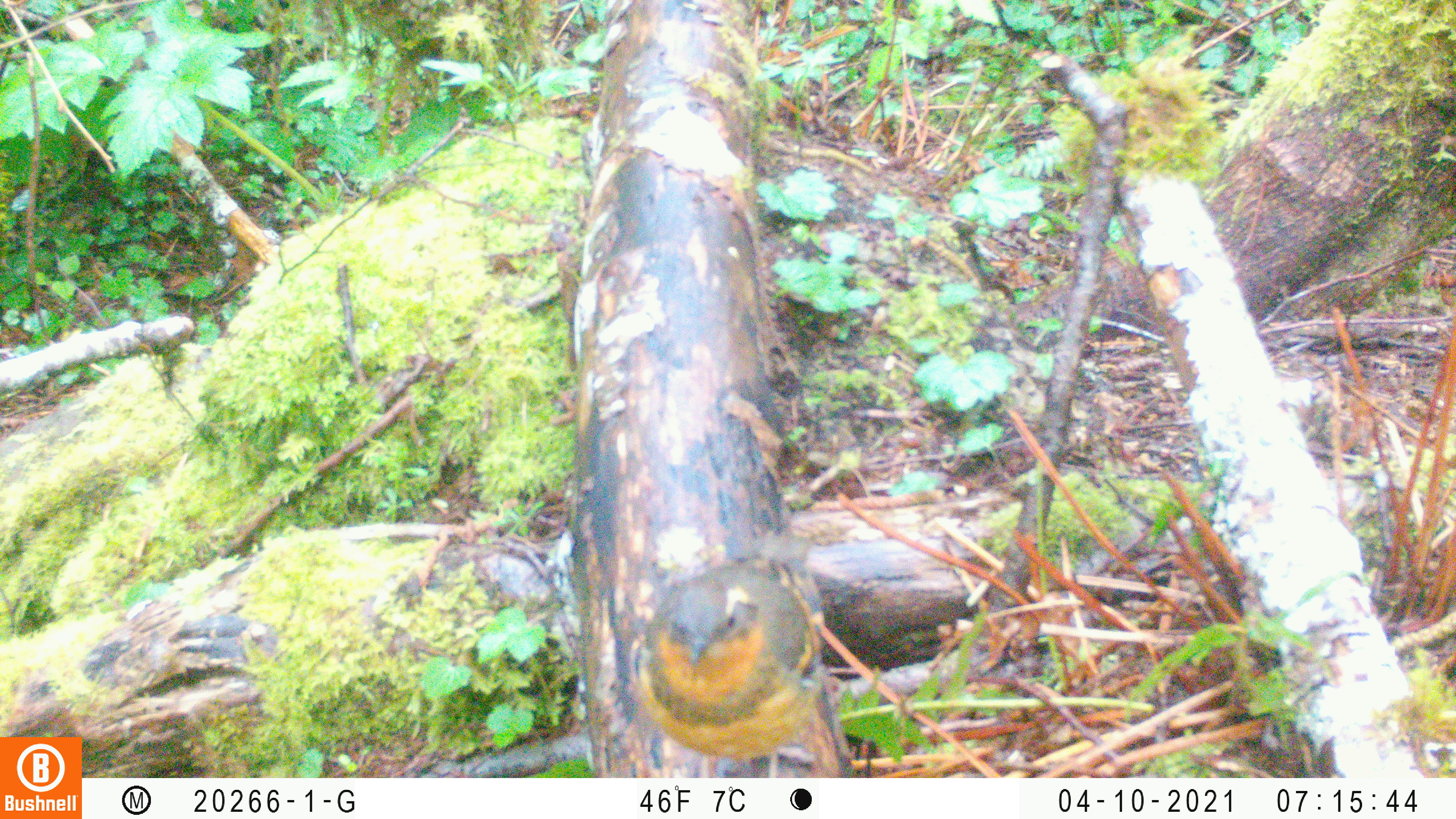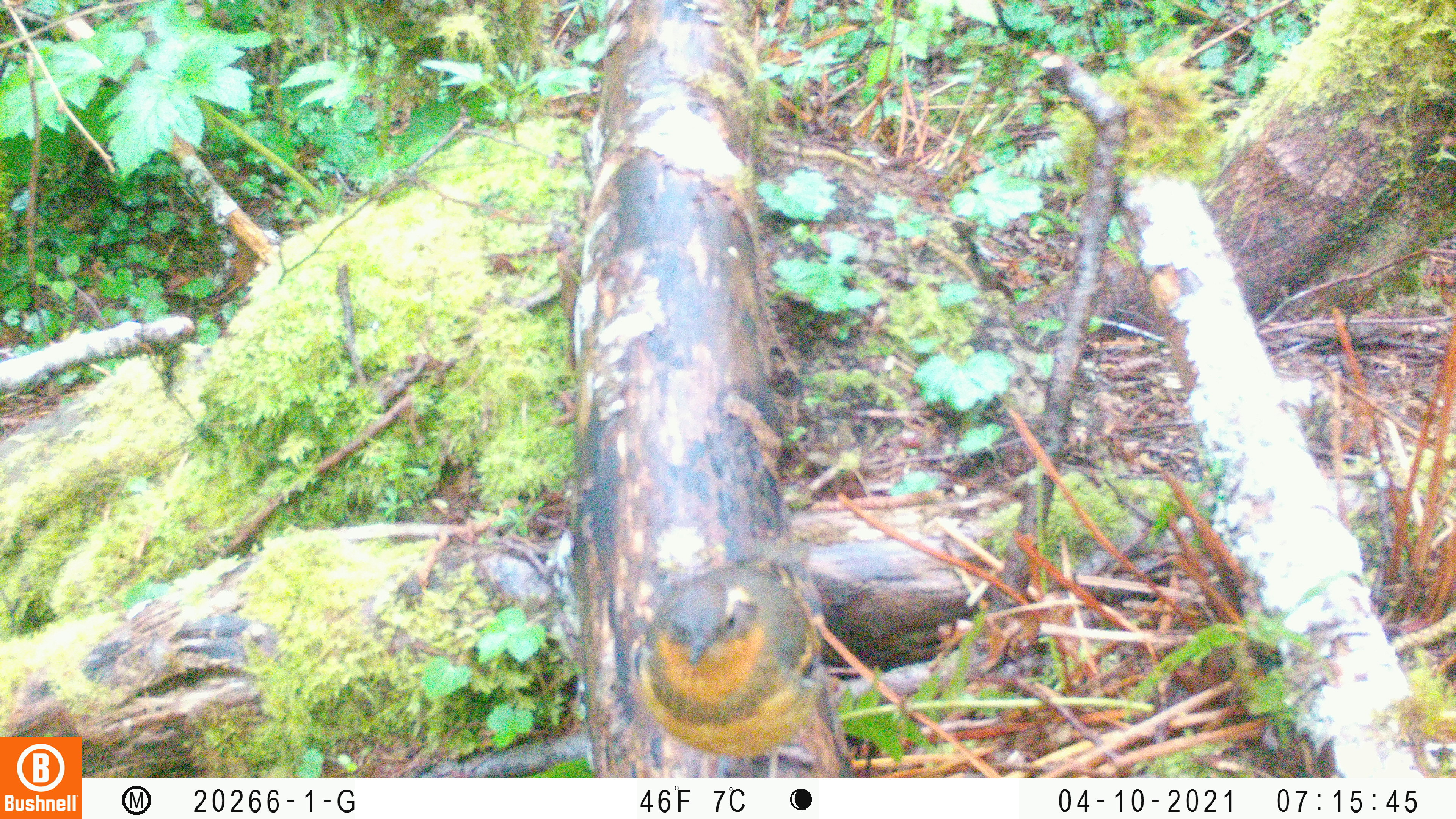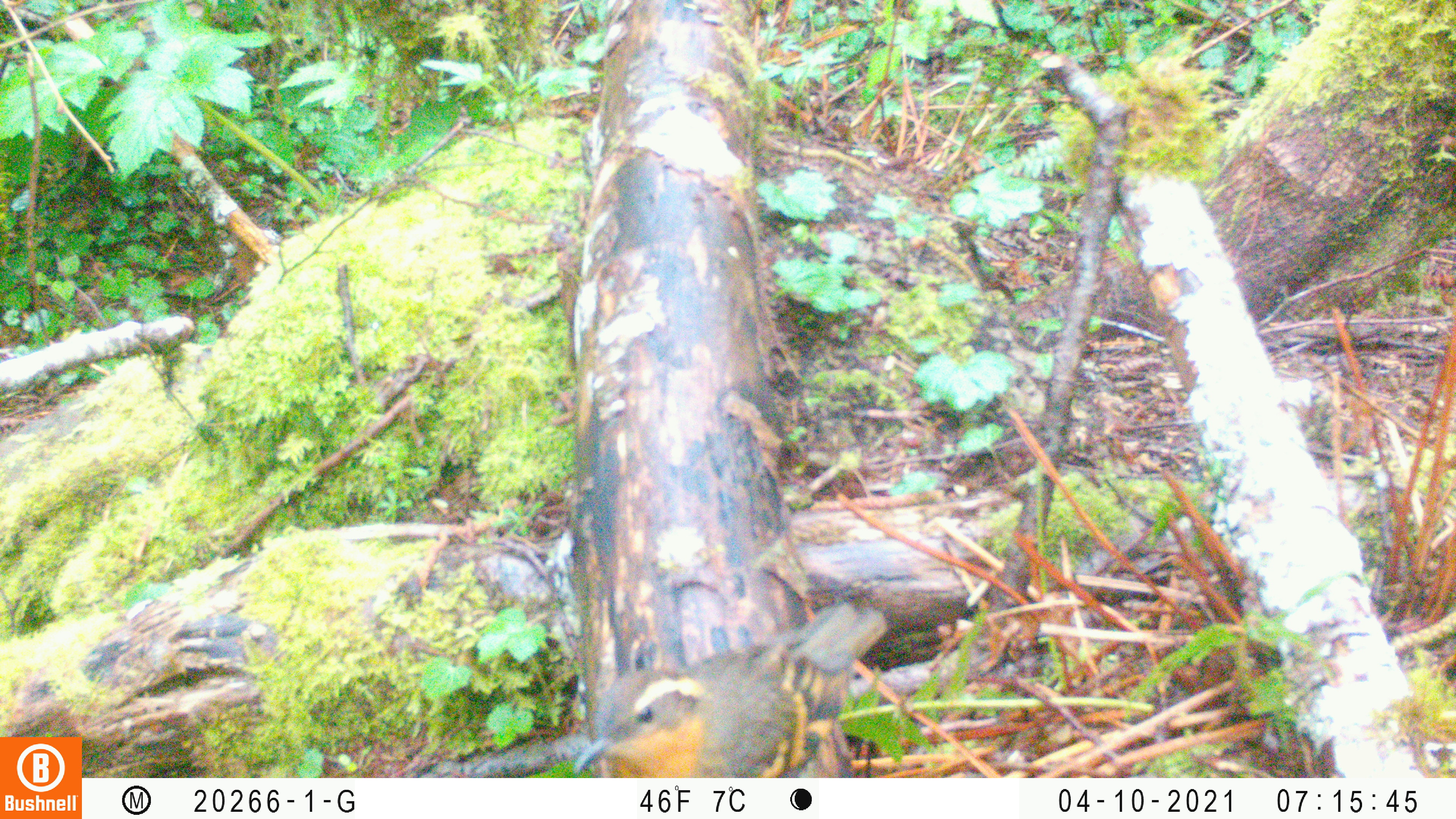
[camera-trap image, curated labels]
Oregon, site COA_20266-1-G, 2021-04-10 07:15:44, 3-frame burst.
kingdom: Animalia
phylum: Chordata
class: Aves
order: Passeriformes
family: Turdidae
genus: Ixoreus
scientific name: Ixoreus naevius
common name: varied thrush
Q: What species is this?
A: Varied thrush (Ixoreus naevius).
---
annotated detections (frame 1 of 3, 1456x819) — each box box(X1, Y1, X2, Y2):
varied thrush: box(598, 506, 877, 777)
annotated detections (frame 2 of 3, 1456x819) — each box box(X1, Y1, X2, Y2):
varied thrush: box(591, 509, 876, 777)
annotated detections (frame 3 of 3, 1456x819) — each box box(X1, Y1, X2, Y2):
varied thrush: box(537, 567, 922, 778)